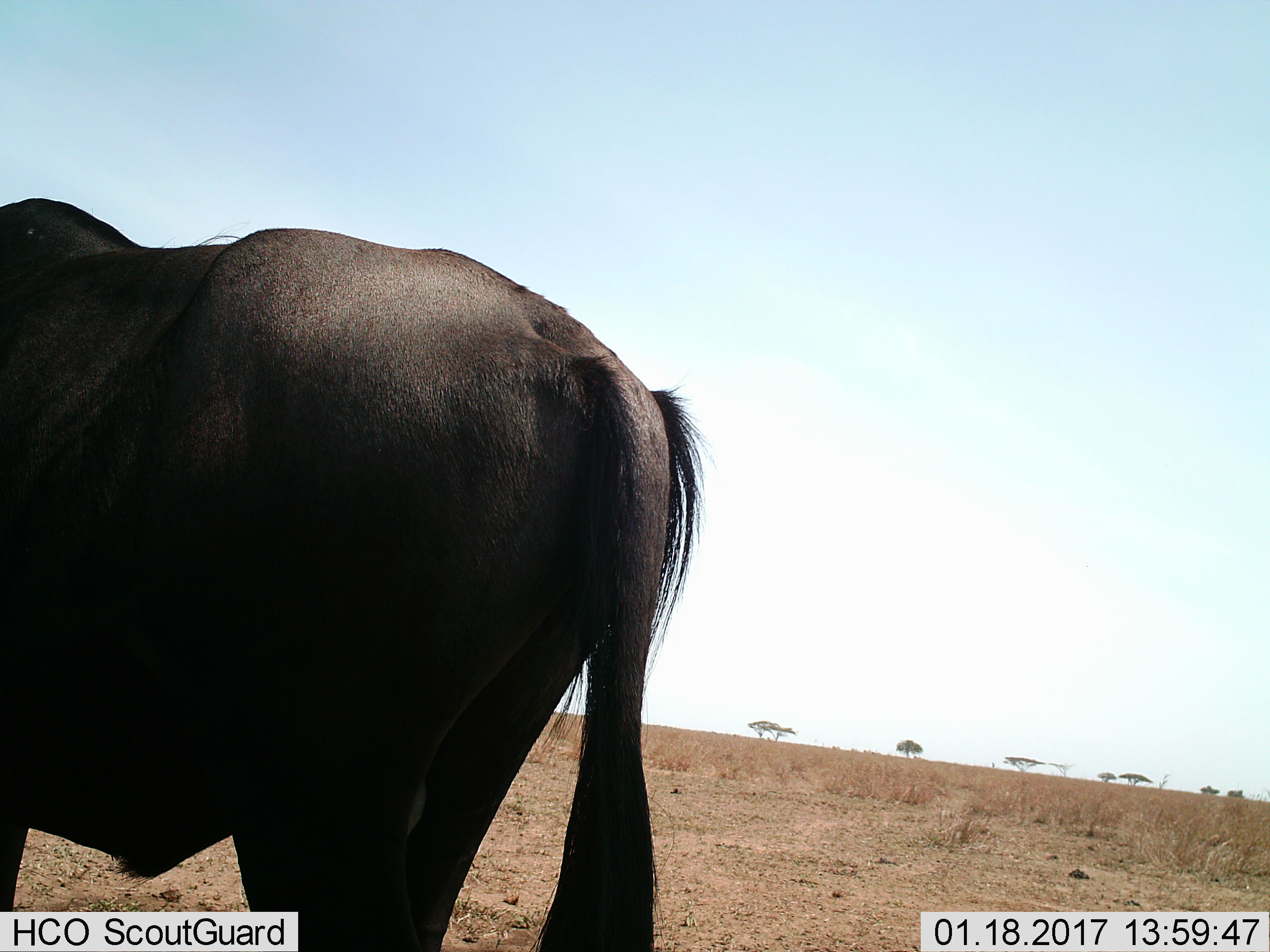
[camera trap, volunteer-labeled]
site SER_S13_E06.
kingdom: Animalia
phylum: Chordata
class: Mammalia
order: Artiodactyla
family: Bovidae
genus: Connochaetes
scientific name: Connochaetes taurinus taurinus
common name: blue wildebeest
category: wildebeestblue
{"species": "wildebeestblue (blue wildebeest) (Connochaetes taurinus taurinus)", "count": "1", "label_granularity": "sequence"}